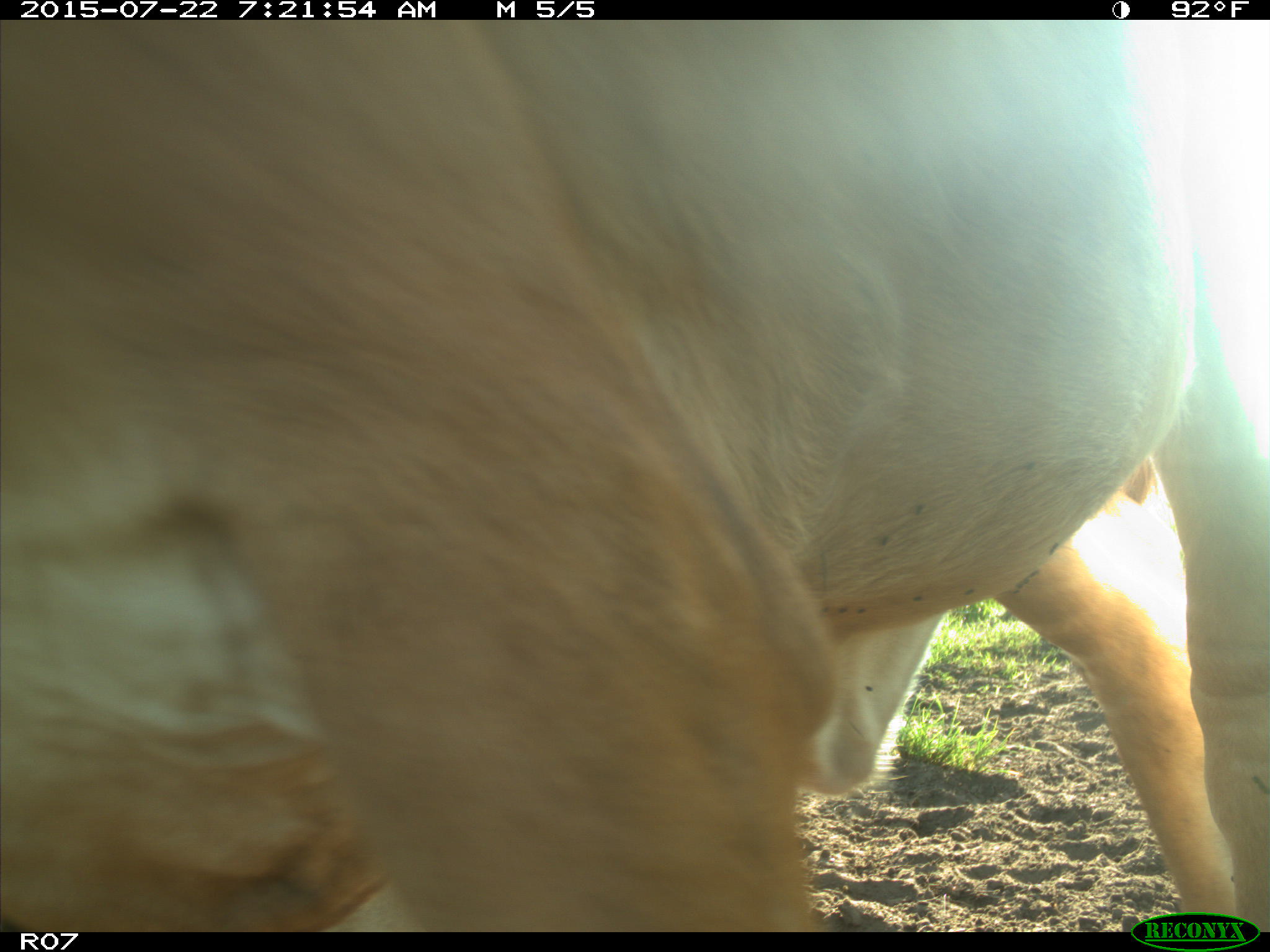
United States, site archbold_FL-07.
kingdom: Animalia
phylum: Chordata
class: Mammalia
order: Artiodactyla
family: Suidae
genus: Sus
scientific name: Sus scrofa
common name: wild boar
Sus scrofa (wild boar).